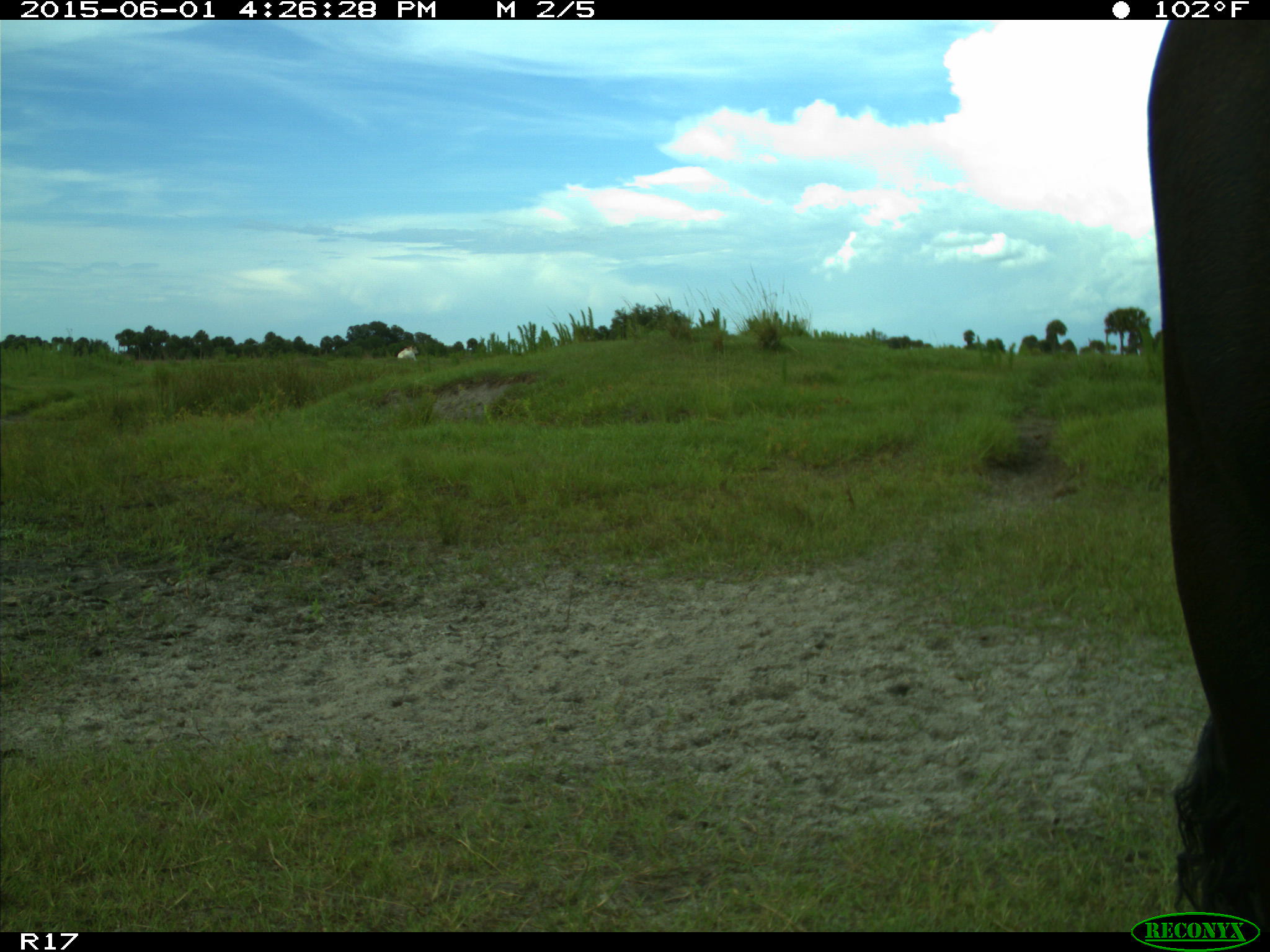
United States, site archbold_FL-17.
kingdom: Animalia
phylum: Chordata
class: Mammalia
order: Artiodactyla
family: Bovidae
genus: Bos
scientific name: Bos taurus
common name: domestic cow